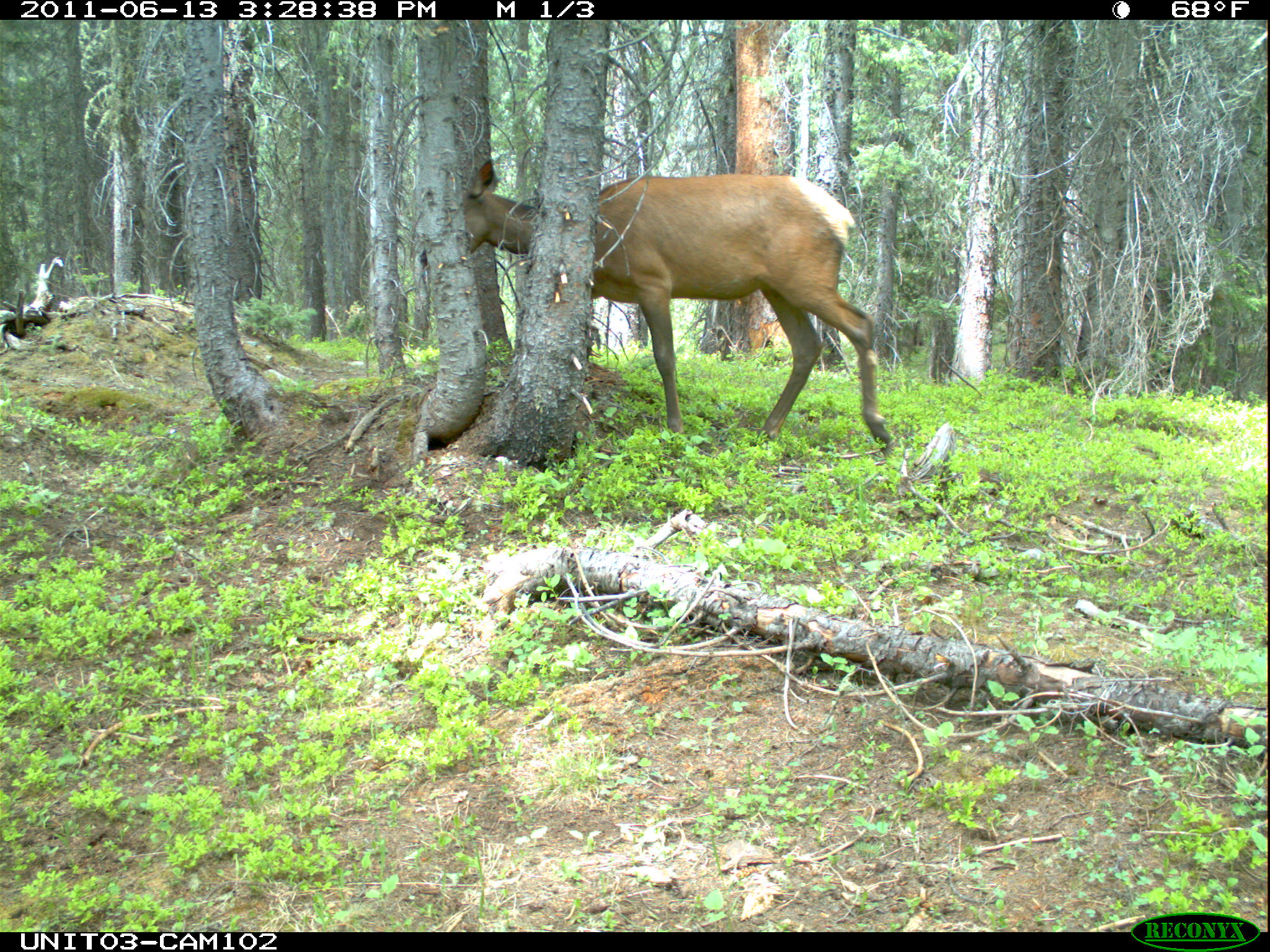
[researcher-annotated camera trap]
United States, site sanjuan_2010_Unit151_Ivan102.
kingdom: Animalia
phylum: Chordata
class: Mammalia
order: Artiodactyla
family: Cervidae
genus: Cervus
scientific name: Cervus elaphus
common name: red deer